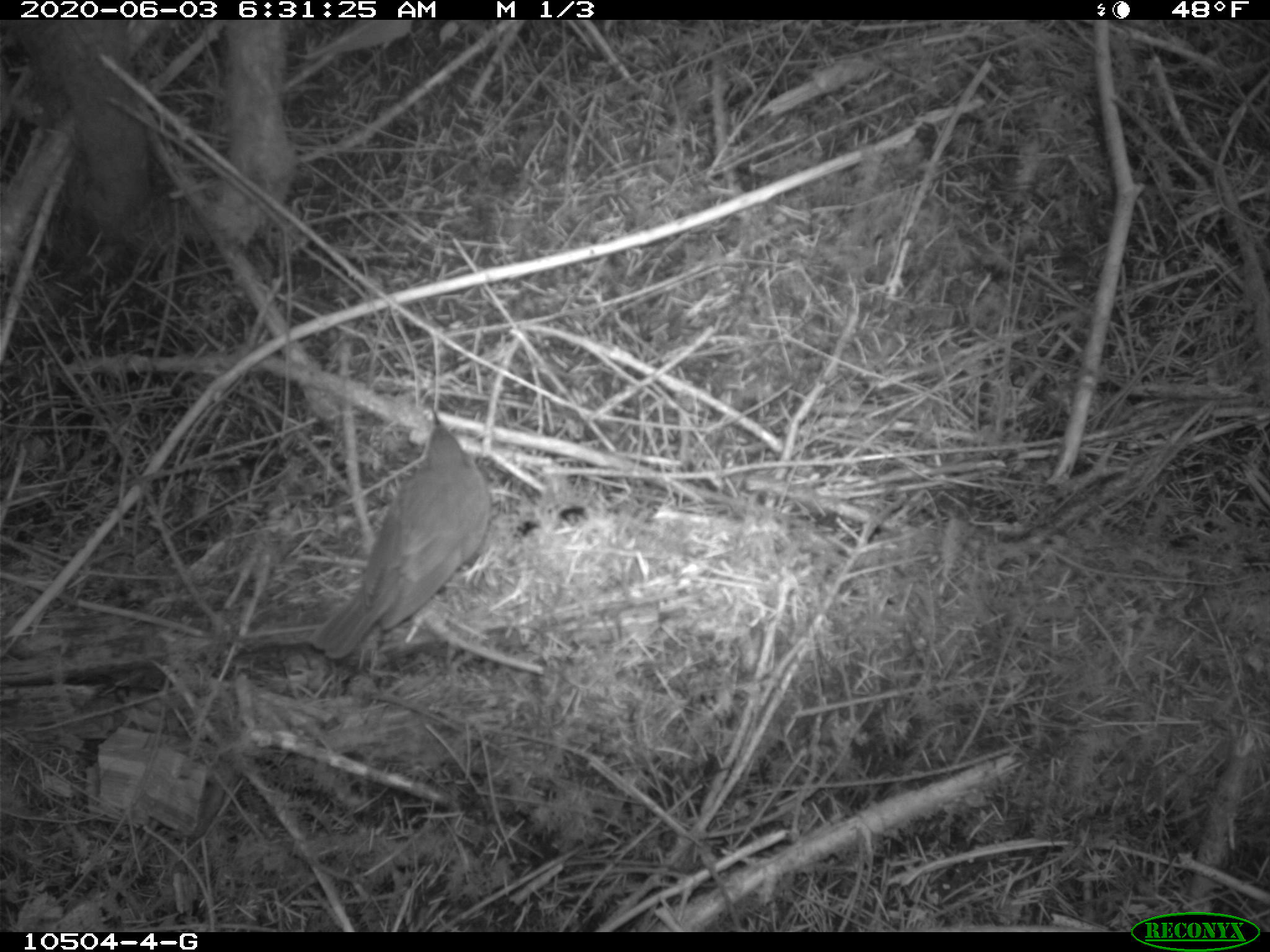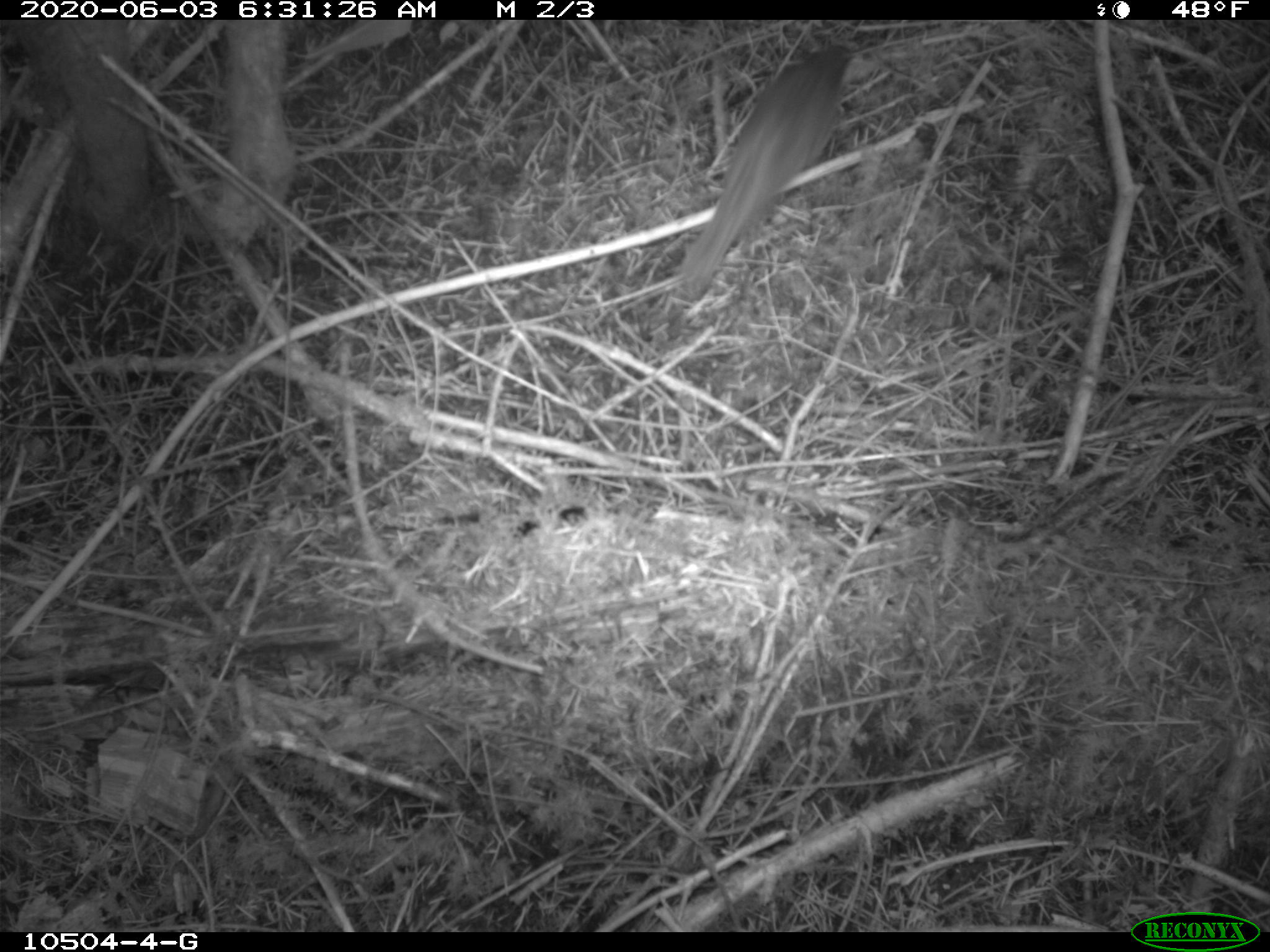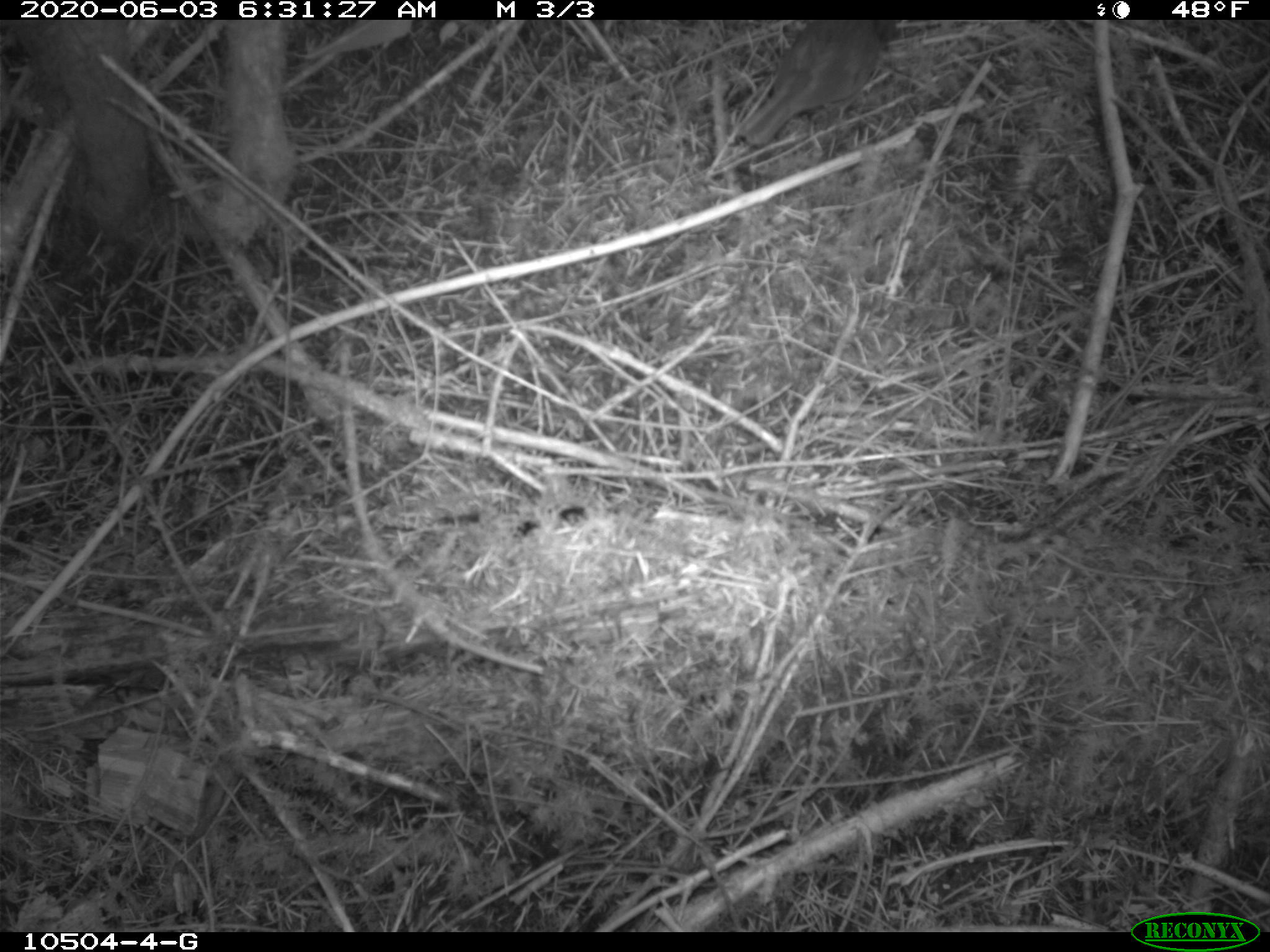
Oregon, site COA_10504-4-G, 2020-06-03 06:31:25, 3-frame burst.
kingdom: Animalia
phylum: Chordata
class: Aves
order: Passeriformes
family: Turdidae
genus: Catharus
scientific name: Catharus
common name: brown thrushes and nightingale-thrushes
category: catharus species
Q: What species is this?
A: Catharus species (brown thrushes and nightingale-thrushes) (Catharus).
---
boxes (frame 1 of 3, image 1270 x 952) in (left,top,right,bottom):
catharus species: (319,409,495,659)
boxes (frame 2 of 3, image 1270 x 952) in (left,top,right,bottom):
catharus species: (689,45,853,279)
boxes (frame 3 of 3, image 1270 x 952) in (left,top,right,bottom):
catharus species: (736,21,901,145)